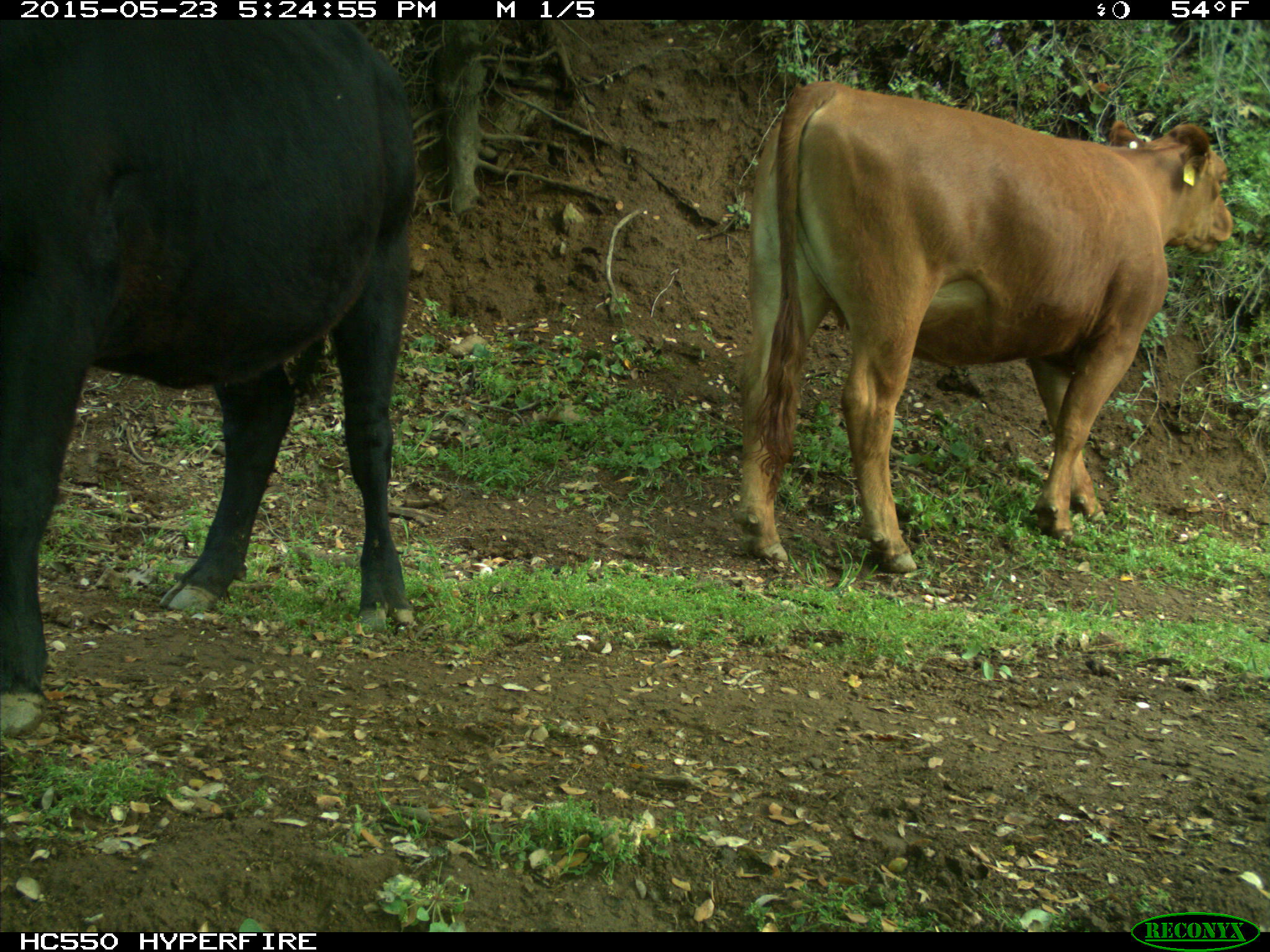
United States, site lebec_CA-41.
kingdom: Animalia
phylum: Chordata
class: Mammalia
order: Artiodactyla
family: Bovidae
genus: Bos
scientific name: Bos taurus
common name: domestic cow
Bos taurus (domestic cow).